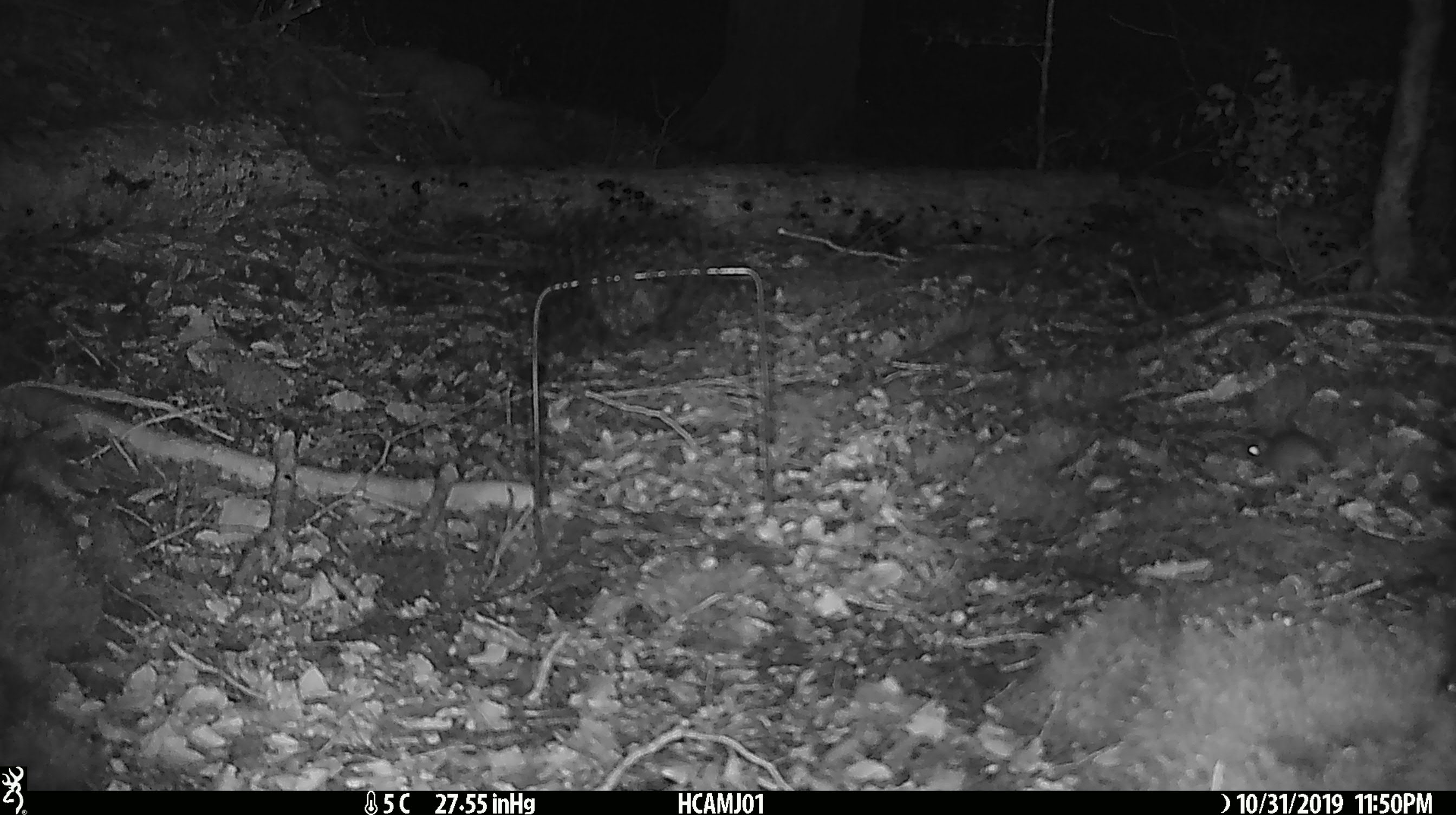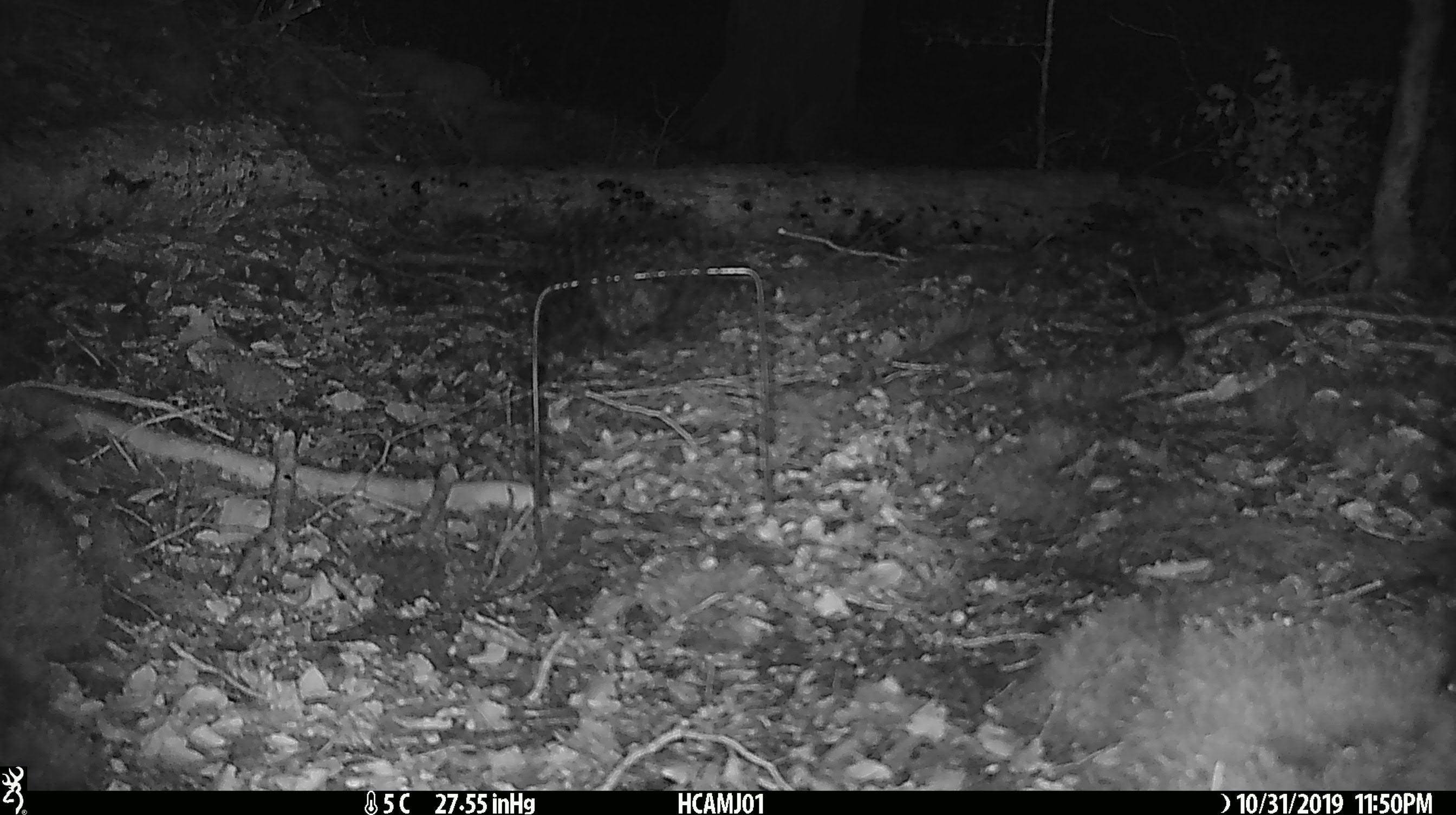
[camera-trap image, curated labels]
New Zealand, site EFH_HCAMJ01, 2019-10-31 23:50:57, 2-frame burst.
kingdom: Animalia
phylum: Chordata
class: Mammalia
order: Rodentia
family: Muridae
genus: Mus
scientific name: Mus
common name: mouse